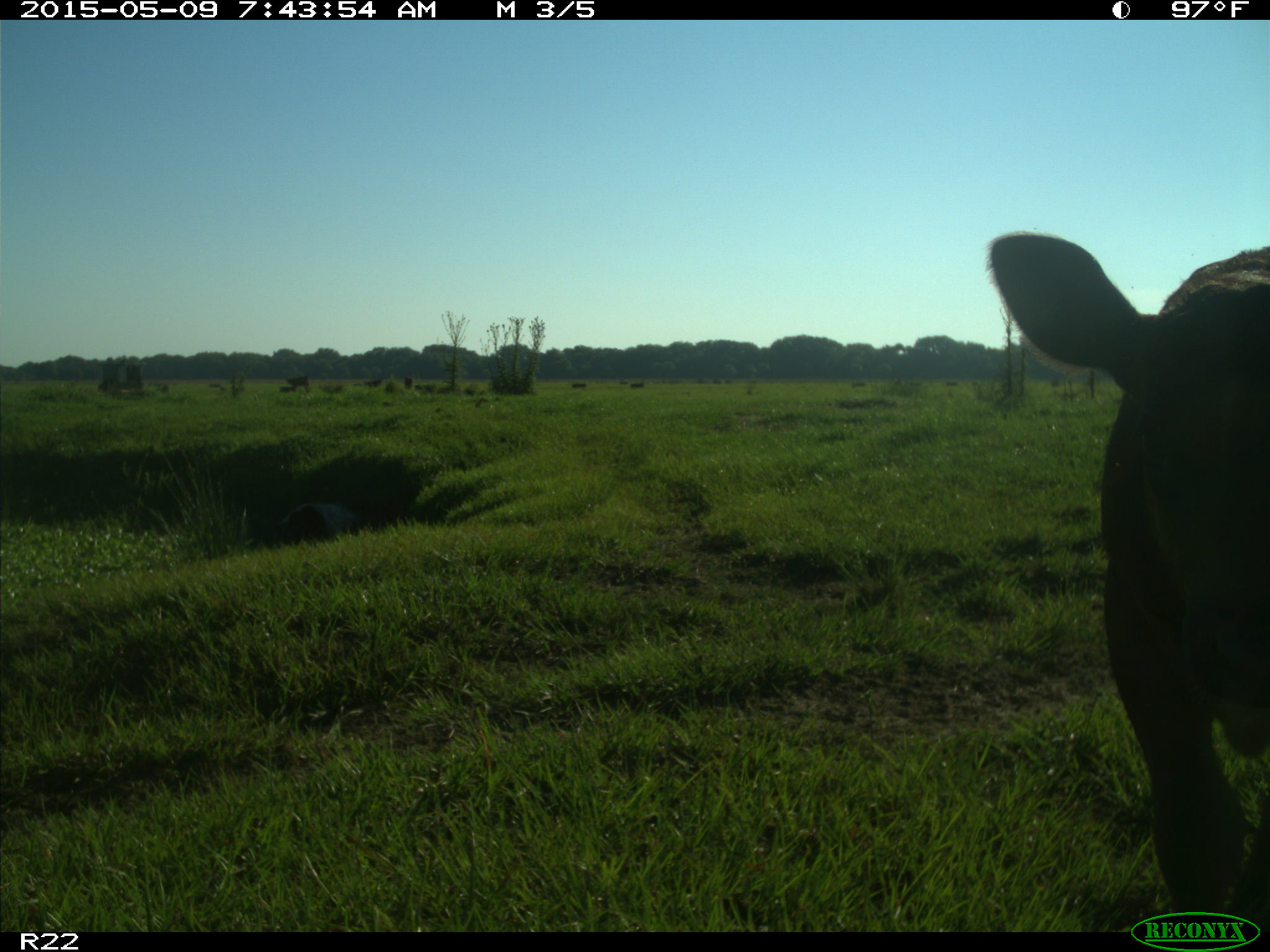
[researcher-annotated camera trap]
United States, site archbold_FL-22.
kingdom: Animalia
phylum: Chordata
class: Mammalia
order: Artiodactyla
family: Bovidae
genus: Bos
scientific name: Bos taurus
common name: domestic cow